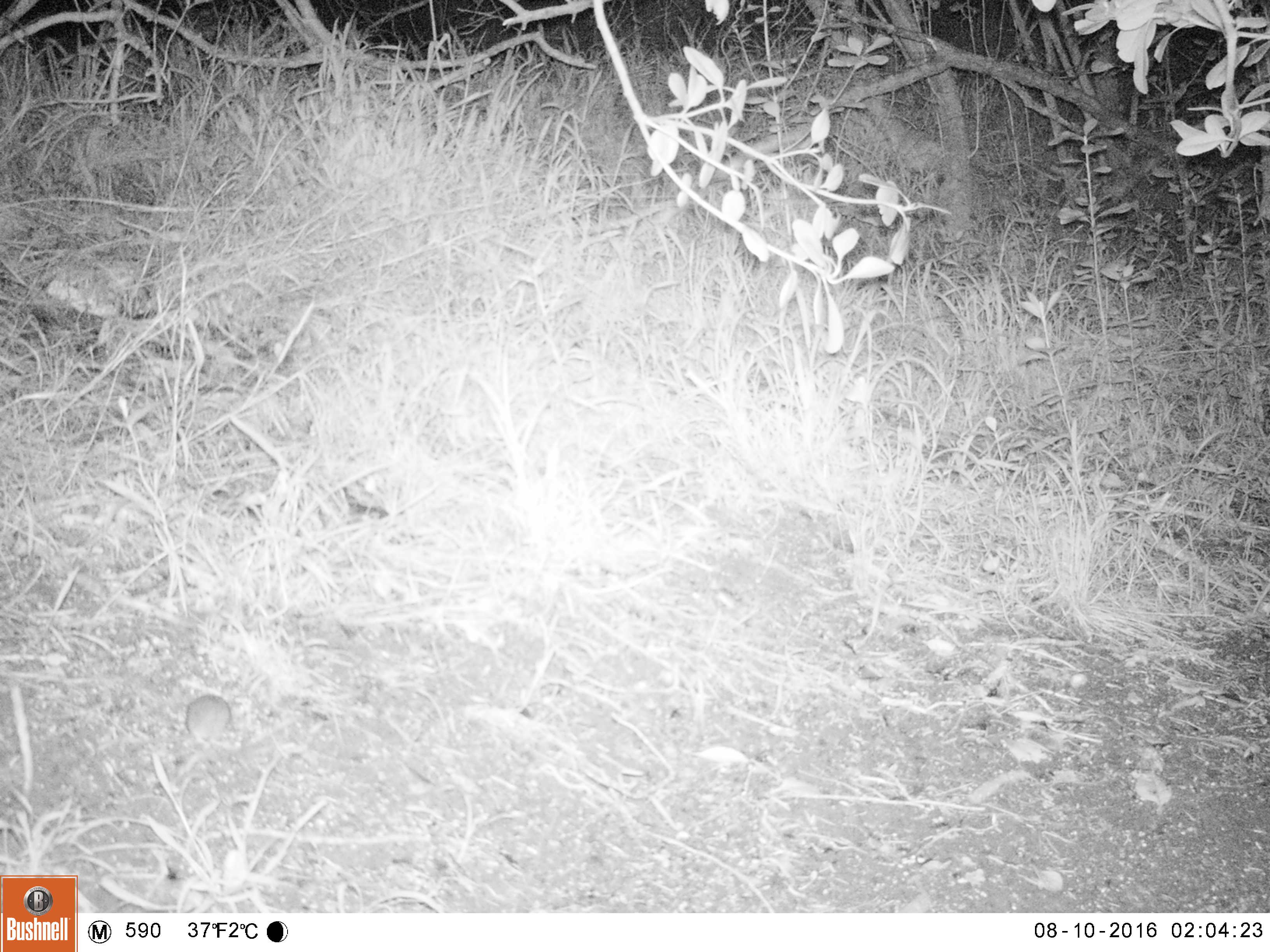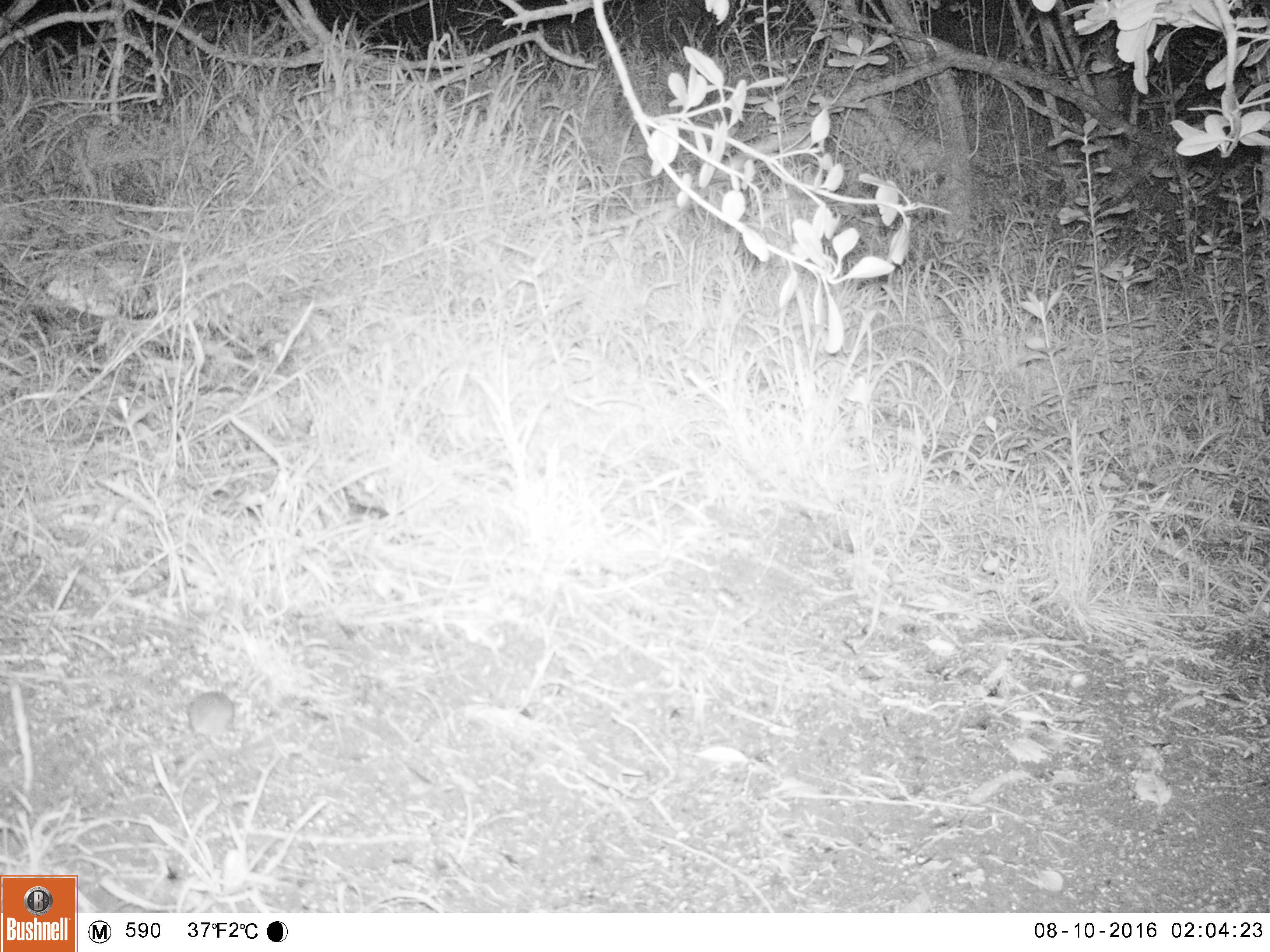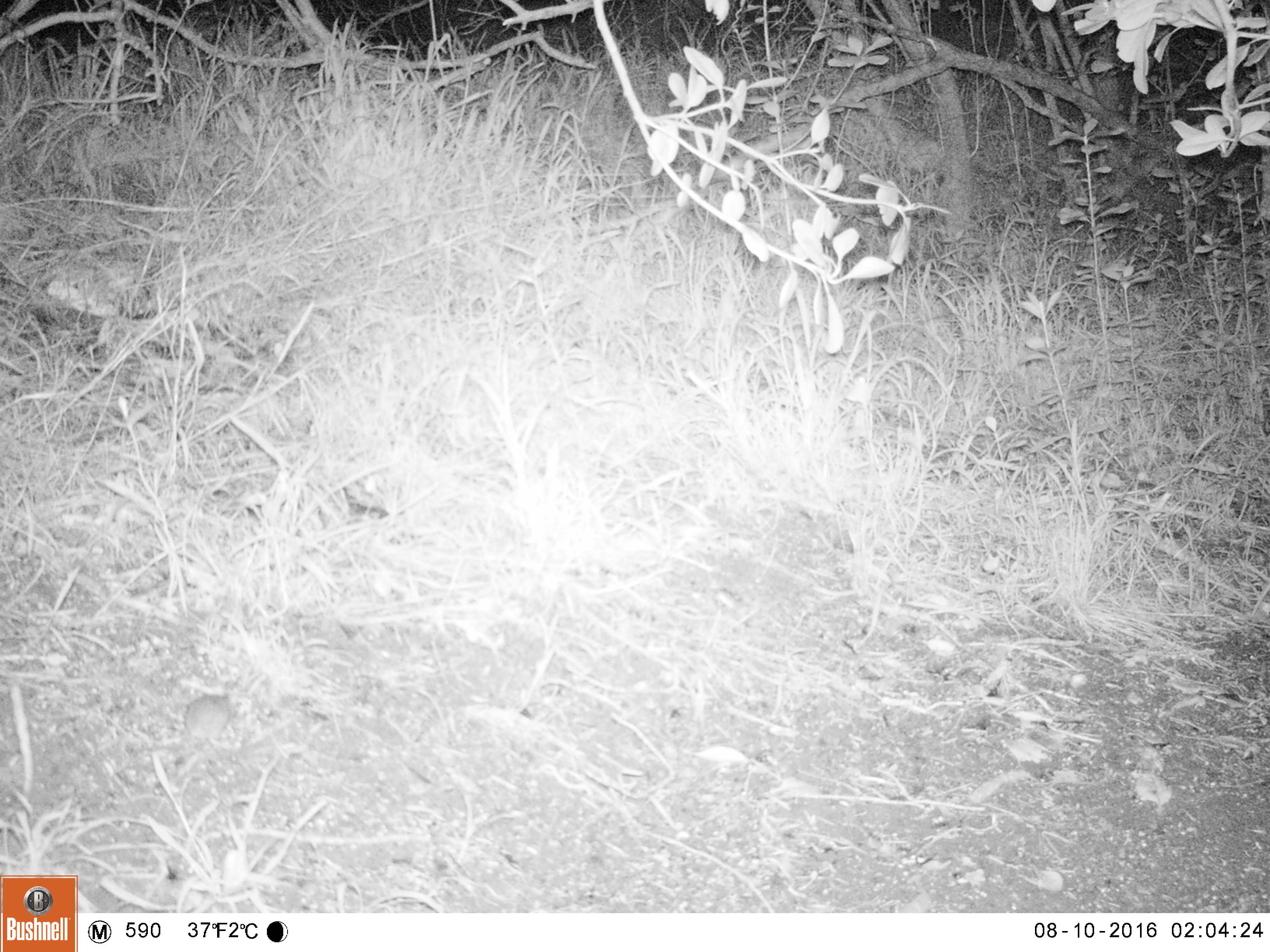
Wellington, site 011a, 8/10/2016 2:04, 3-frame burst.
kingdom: Animalia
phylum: Chordata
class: Mammalia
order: Rodentia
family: Muridae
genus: Mus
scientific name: Mus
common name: mouse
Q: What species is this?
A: Mouse (Mus).